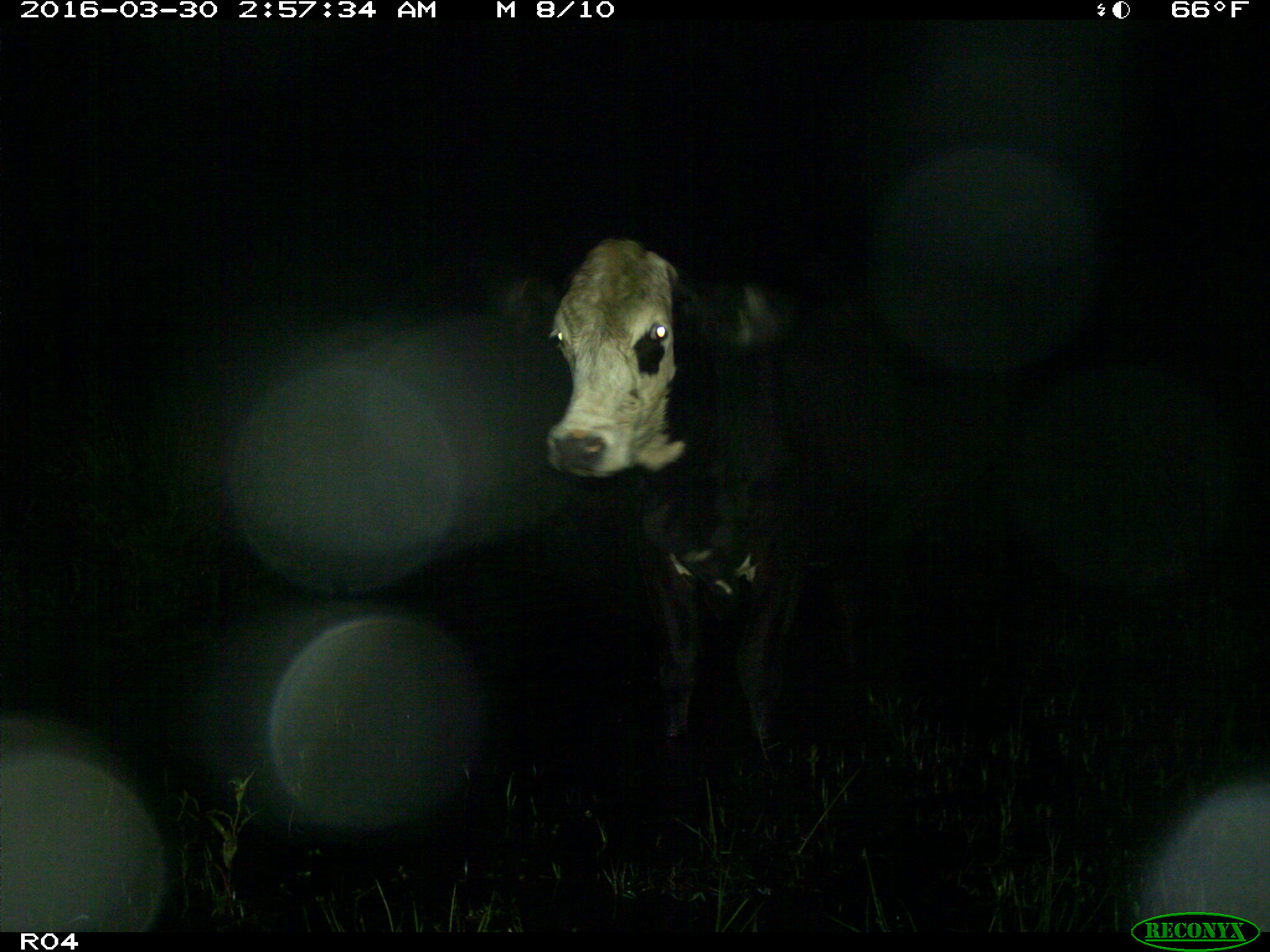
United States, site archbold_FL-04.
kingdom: Animalia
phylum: Chordata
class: Mammalia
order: Artiodactyla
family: Bovidae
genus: Bos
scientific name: Bos taurus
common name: domestic cow